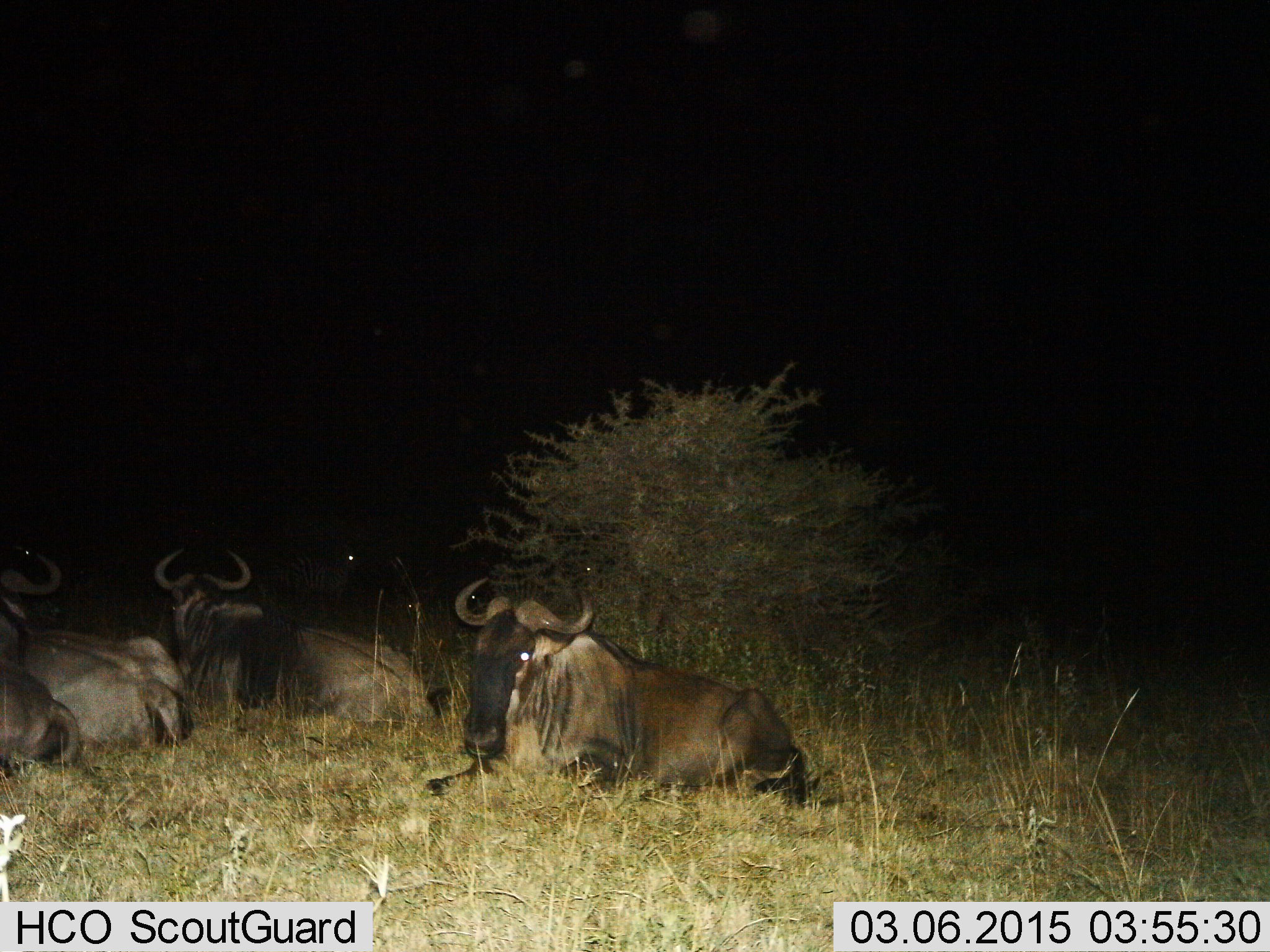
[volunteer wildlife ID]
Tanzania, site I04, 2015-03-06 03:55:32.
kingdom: Animalia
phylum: Chordata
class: Mammalia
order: Artiodactyla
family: Bovidae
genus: Connochaetes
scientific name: Connochaetes taurinus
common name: blue wildebeest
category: wildebeest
Wildebeest (blue wildebeest) (Connochaetes taurinus), count 4. Behavior (volunteer vote fractions): standing 0%, resting 100%, moving 0%, interacting 0%. Young present (vote fraction): 0%. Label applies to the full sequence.